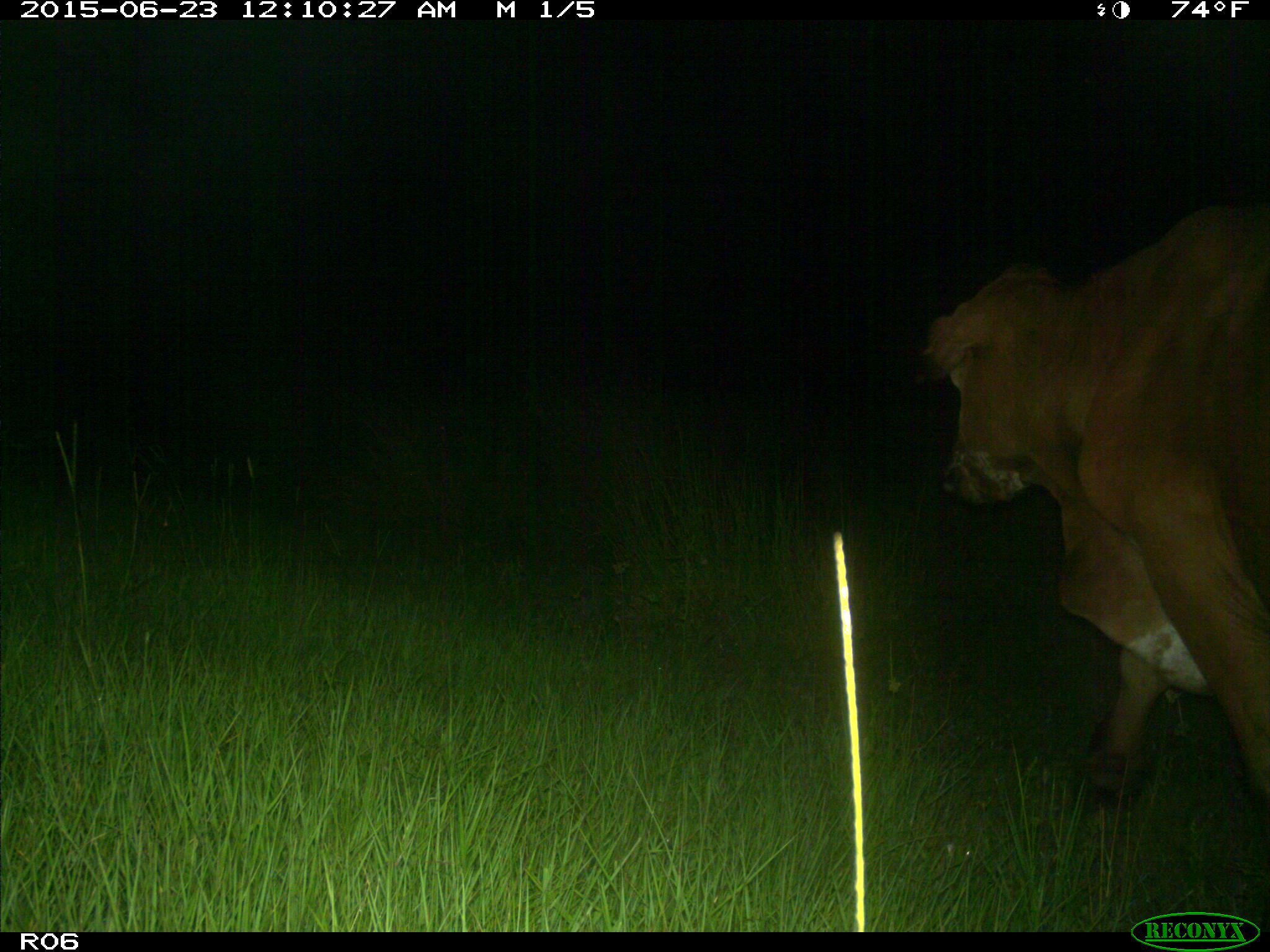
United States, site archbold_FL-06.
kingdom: Animalia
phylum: Chordata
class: Mammalia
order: Artiodactyla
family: Bovidae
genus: Bos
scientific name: Bos taurus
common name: domestic cow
Bos taurus (domestic cow).